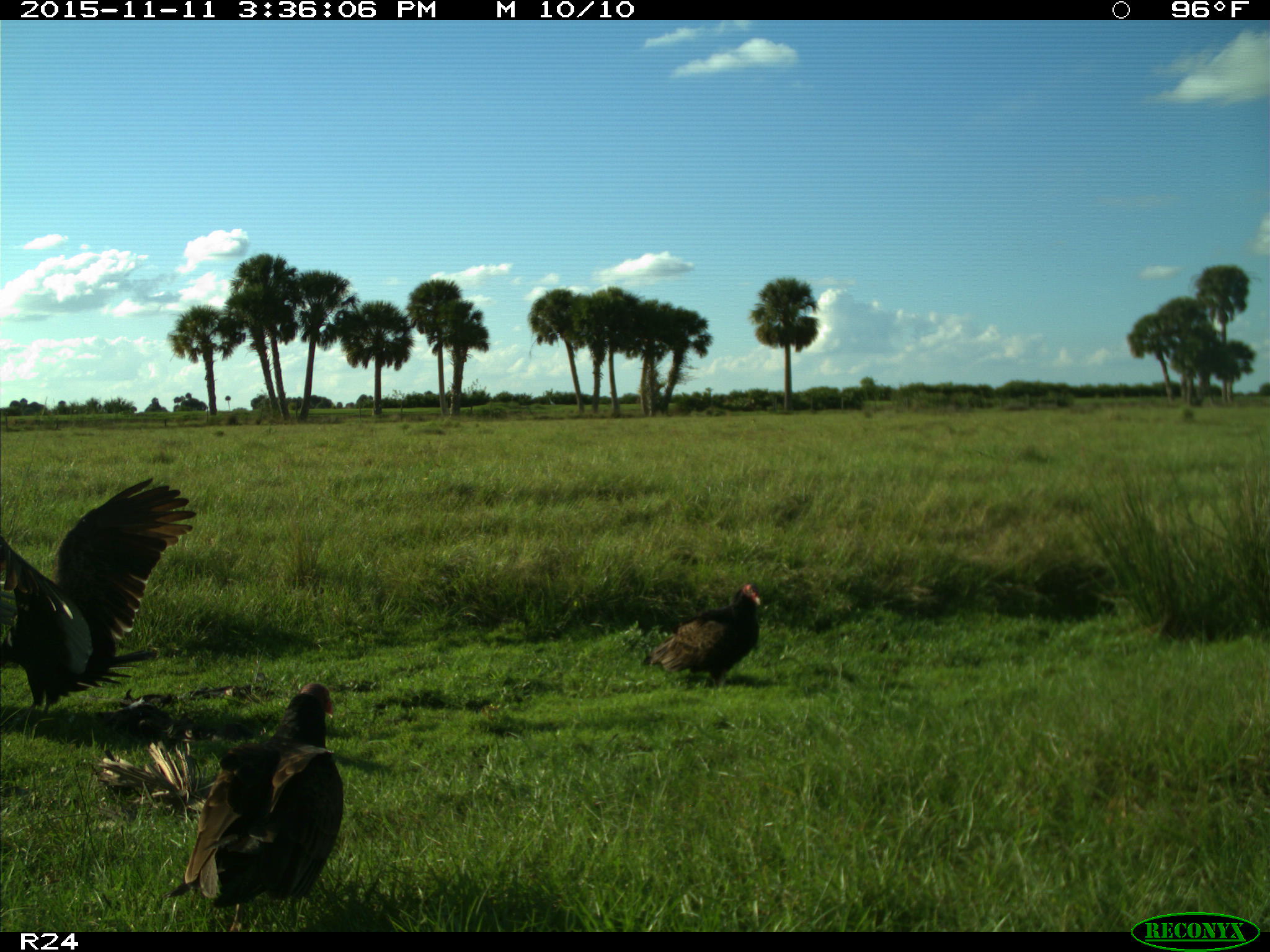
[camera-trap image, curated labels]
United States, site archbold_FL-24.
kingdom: Animalia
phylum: Chordata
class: Aves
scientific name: Aves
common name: birds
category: unidentified bird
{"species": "unidentified bird (birds) (Aves)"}